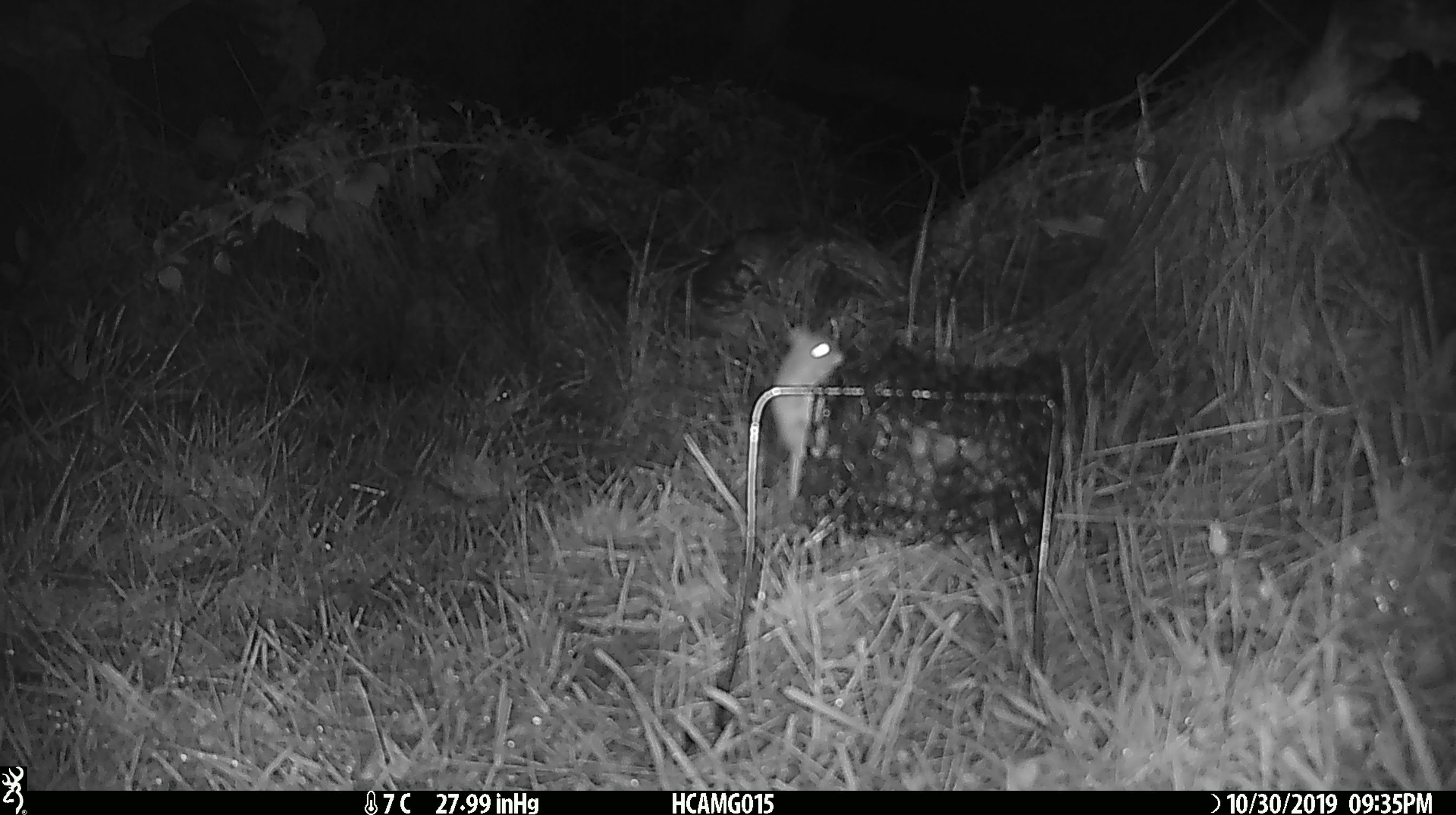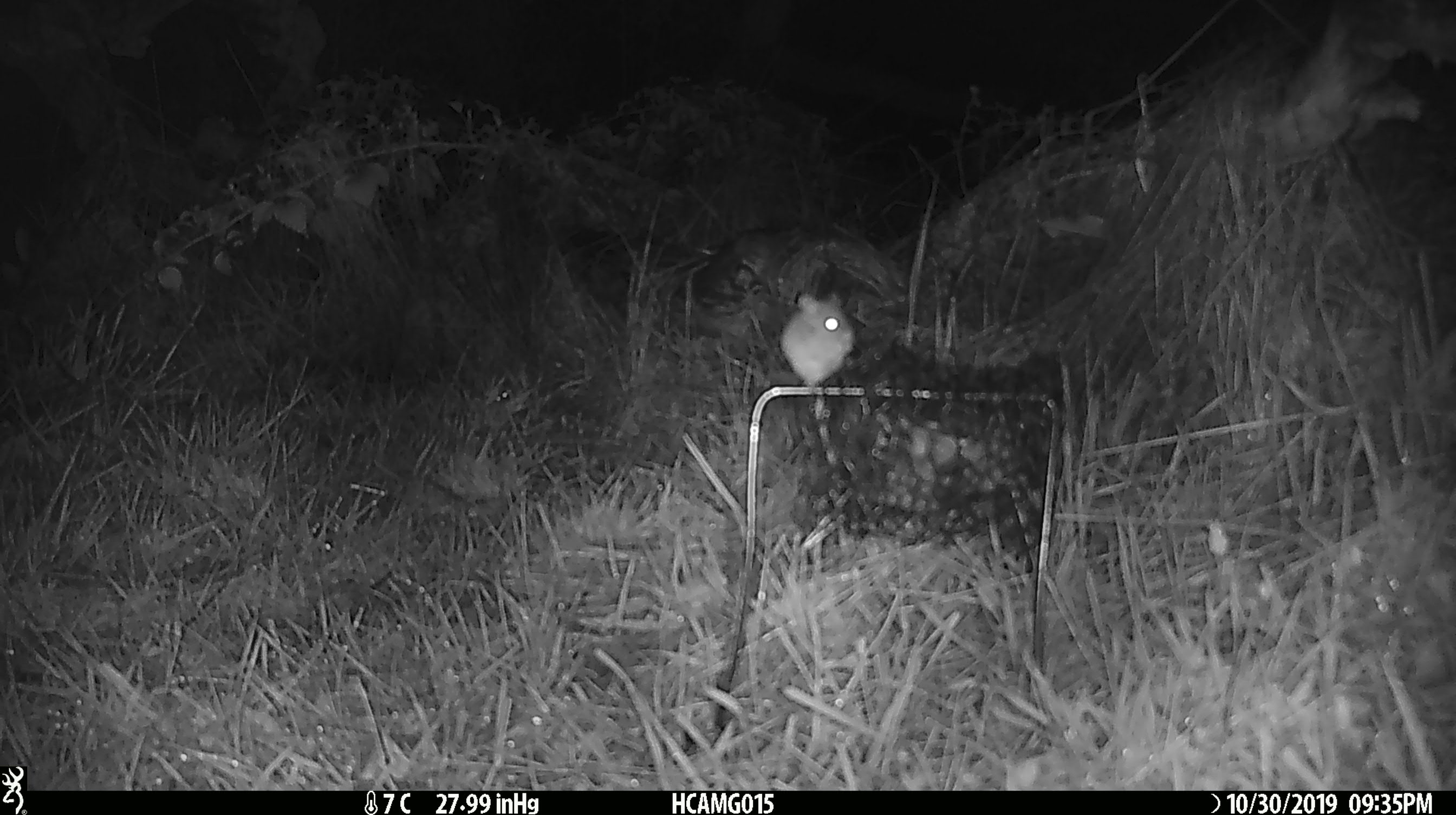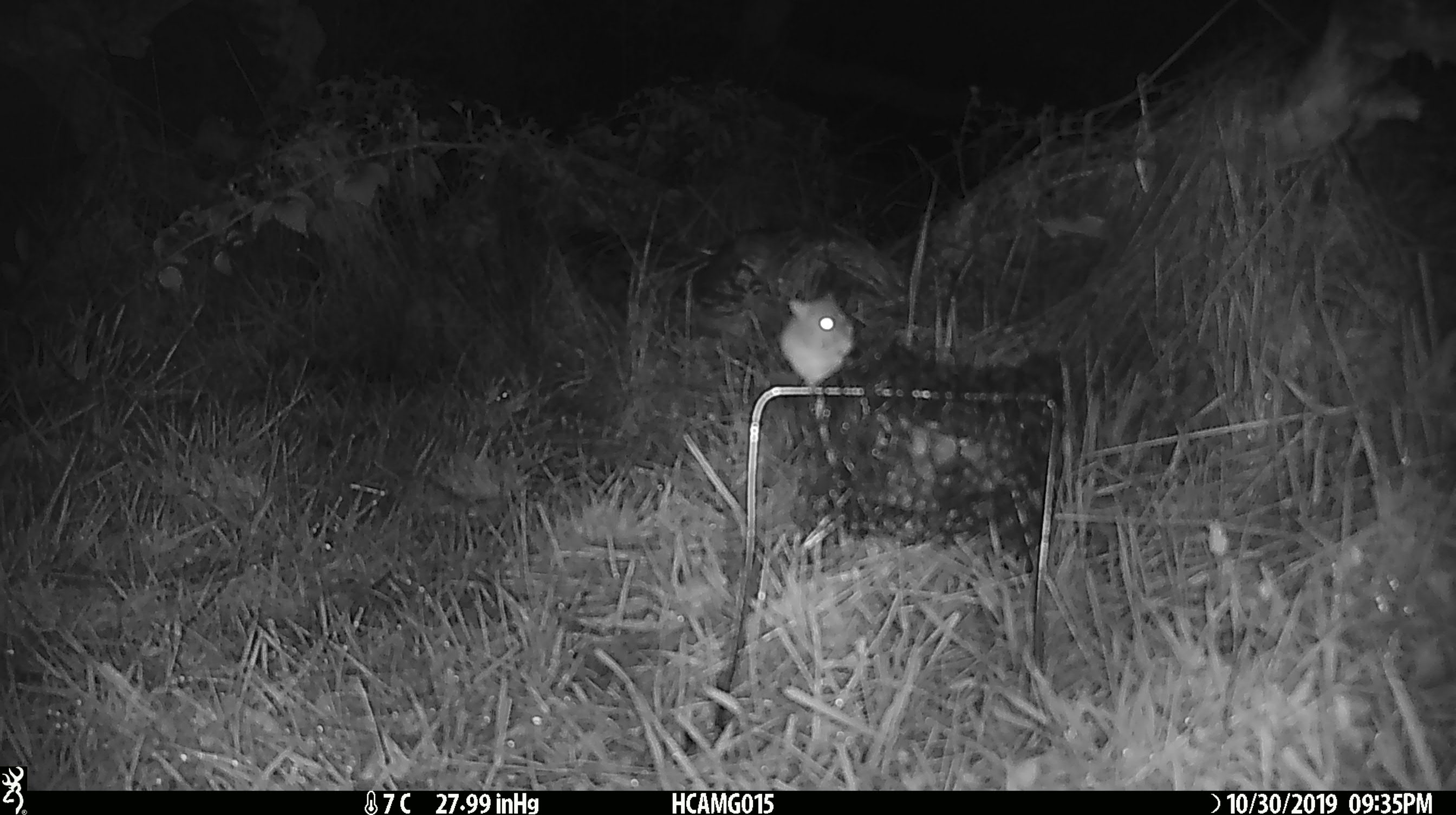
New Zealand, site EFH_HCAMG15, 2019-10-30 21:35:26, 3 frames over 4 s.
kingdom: Animalia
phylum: Chordata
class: Mammalia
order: Rodentia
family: Muridae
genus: Mus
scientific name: Mus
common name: mouse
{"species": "mouse (Mus)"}